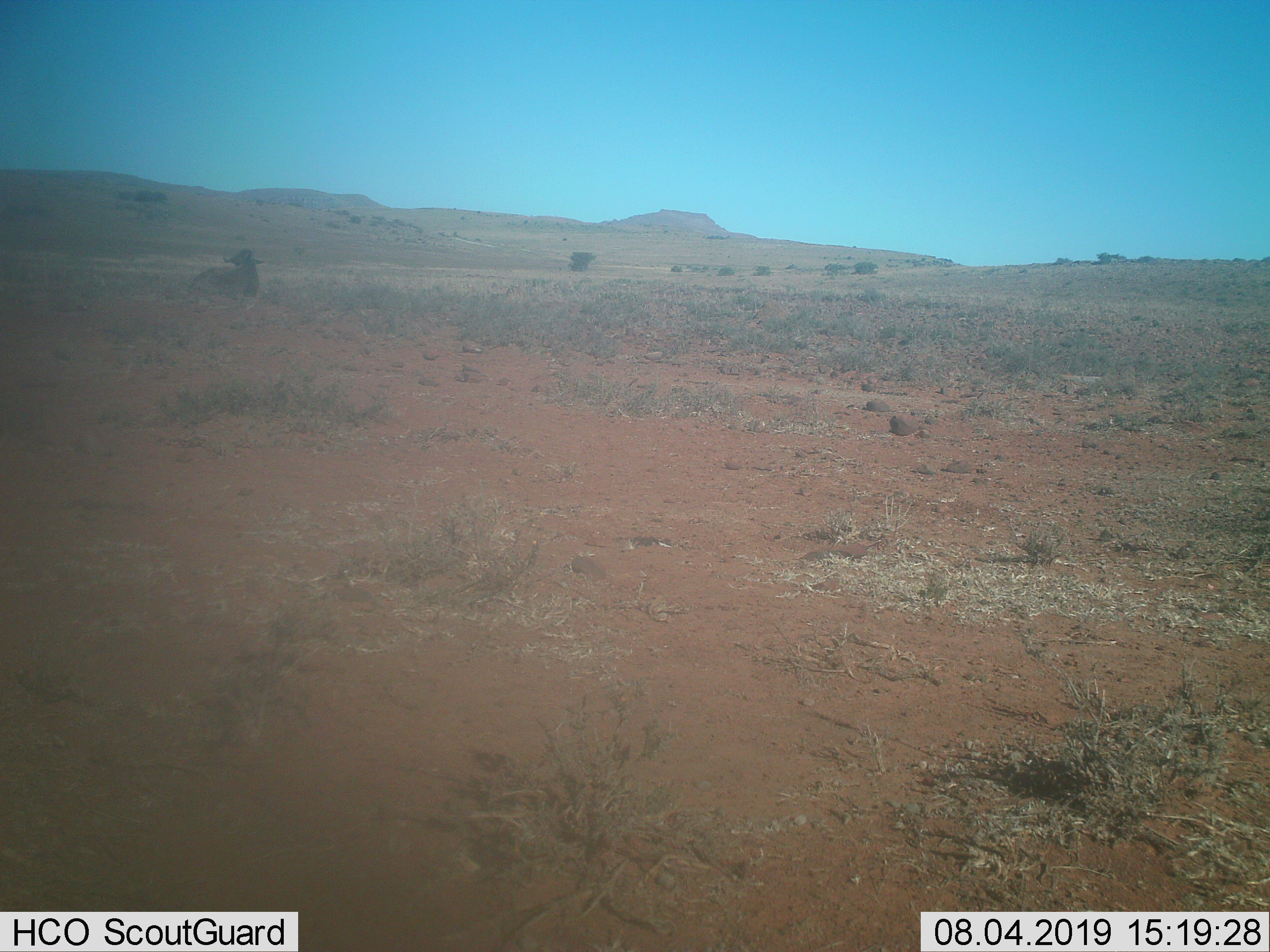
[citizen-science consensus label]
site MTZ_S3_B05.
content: unidentified animal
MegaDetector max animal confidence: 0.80